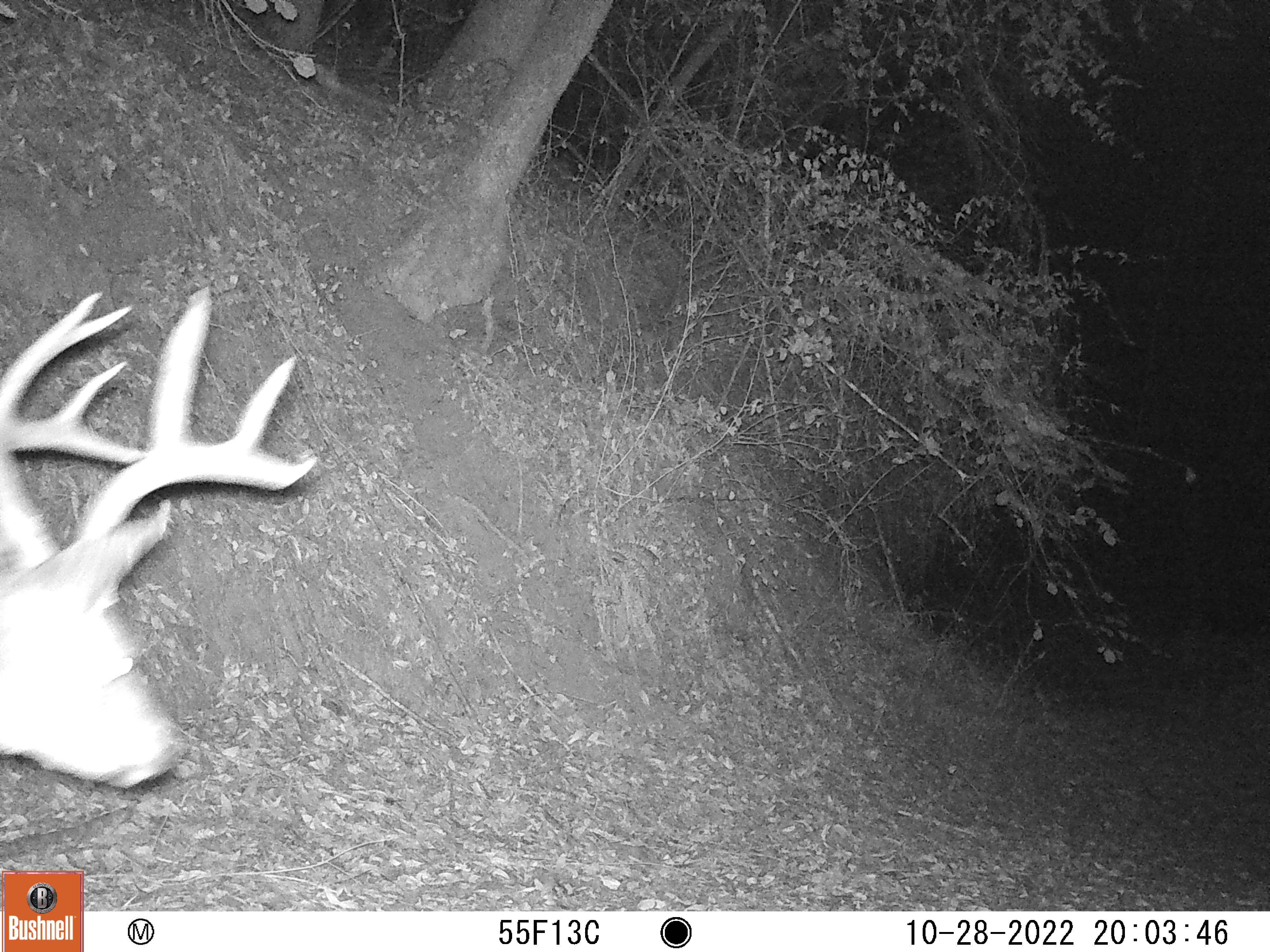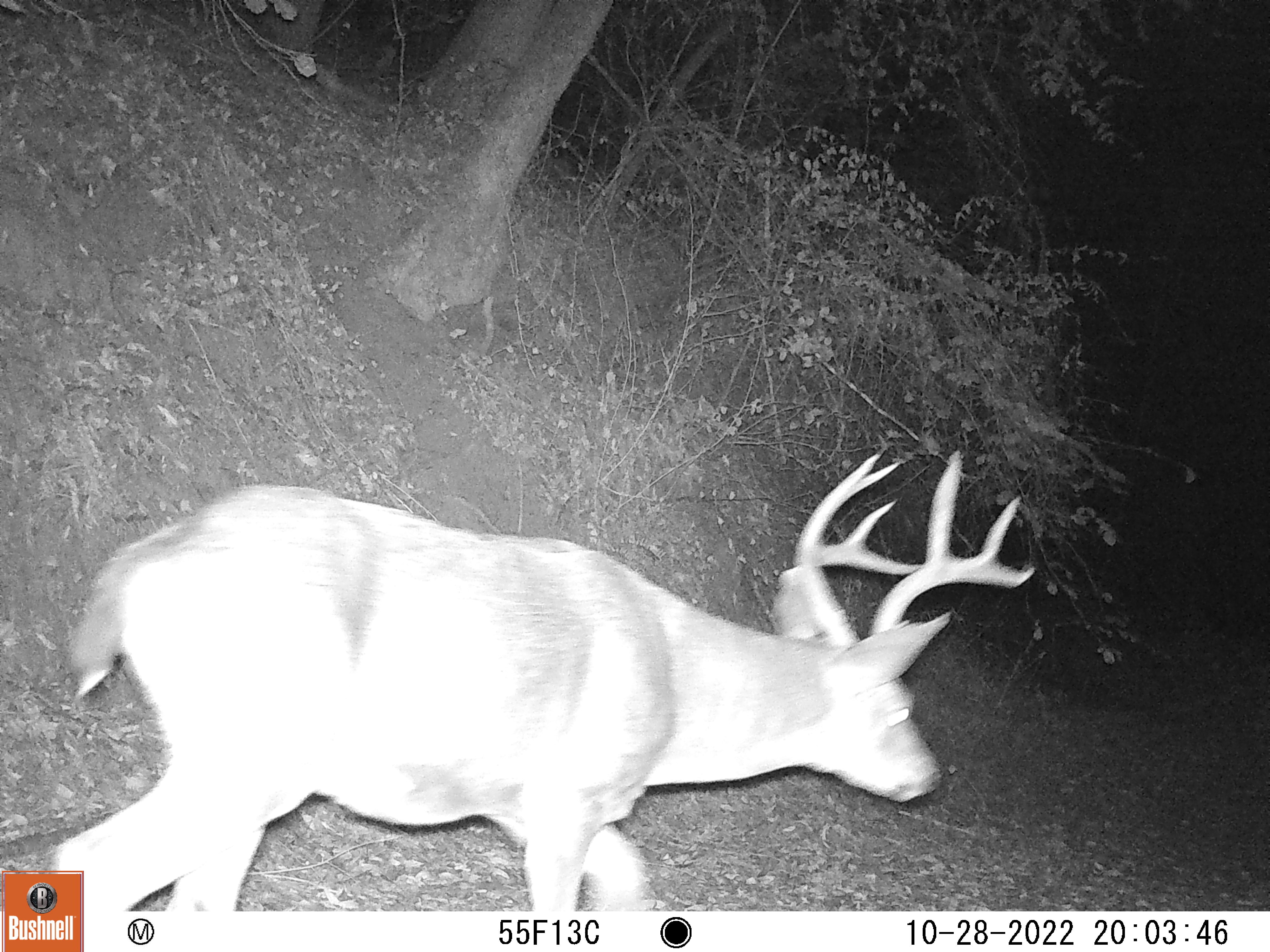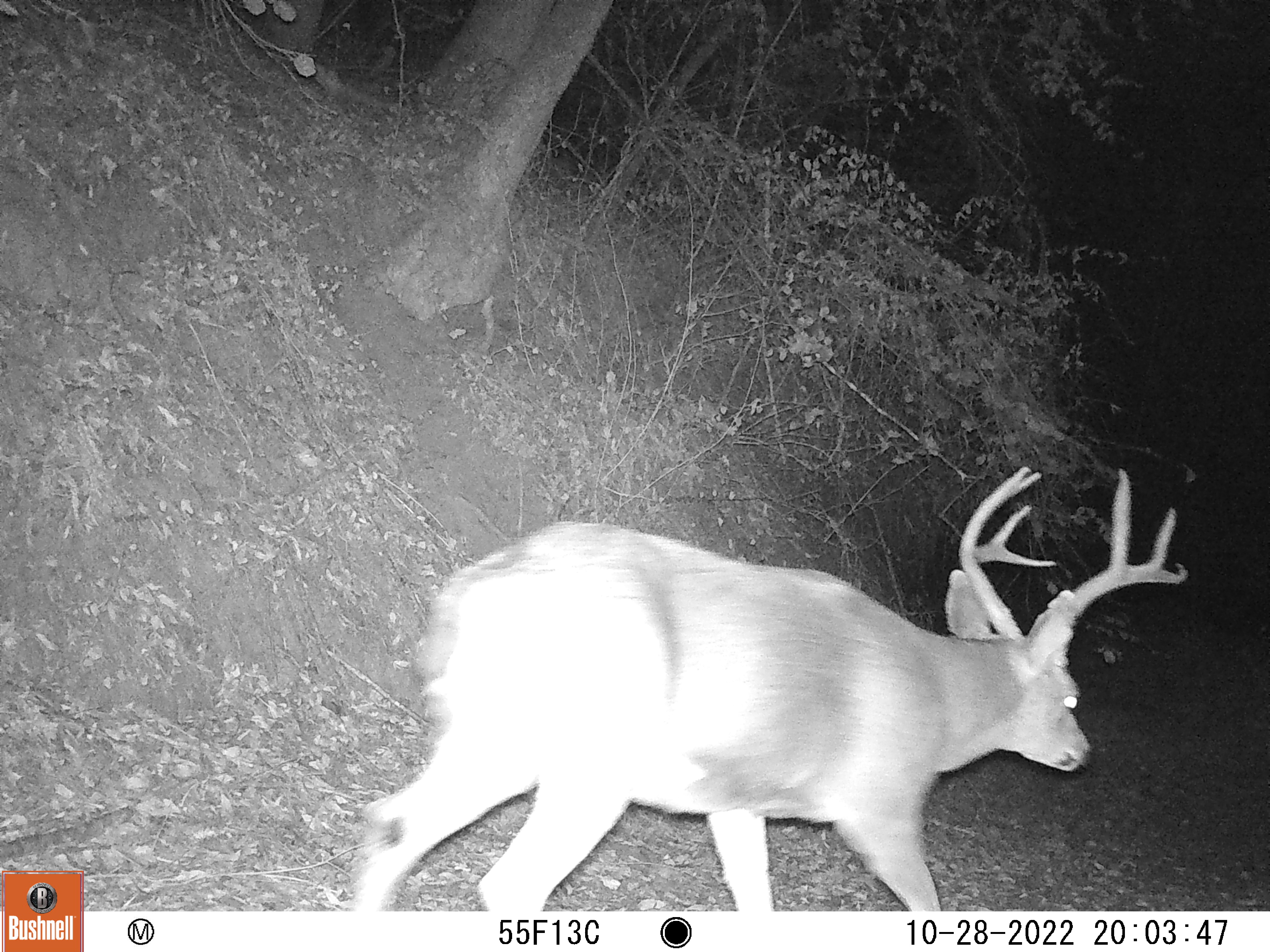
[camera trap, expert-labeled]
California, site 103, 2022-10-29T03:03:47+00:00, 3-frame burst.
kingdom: Animalia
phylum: Chordata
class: Mammalia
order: Artiodactyla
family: Cervidae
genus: Odocoileus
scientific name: Odocoileus hemionus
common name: mule deer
Mule deer (Odocoileus hemionus).